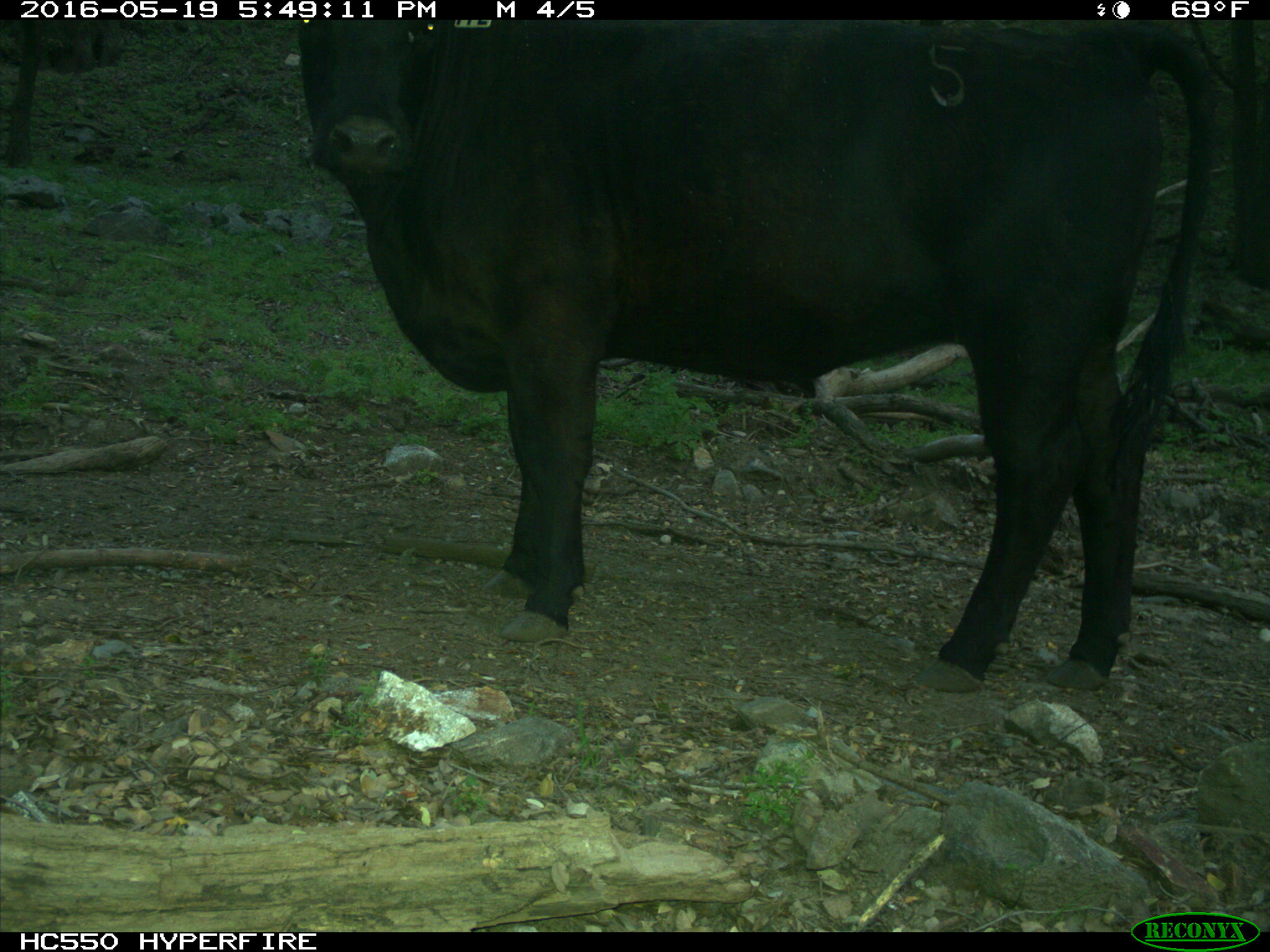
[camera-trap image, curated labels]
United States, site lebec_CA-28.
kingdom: Animalia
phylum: Chordata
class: Mammalia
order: Artiodactyla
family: Bovidae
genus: Bos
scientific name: Bos taurus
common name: domestic cow